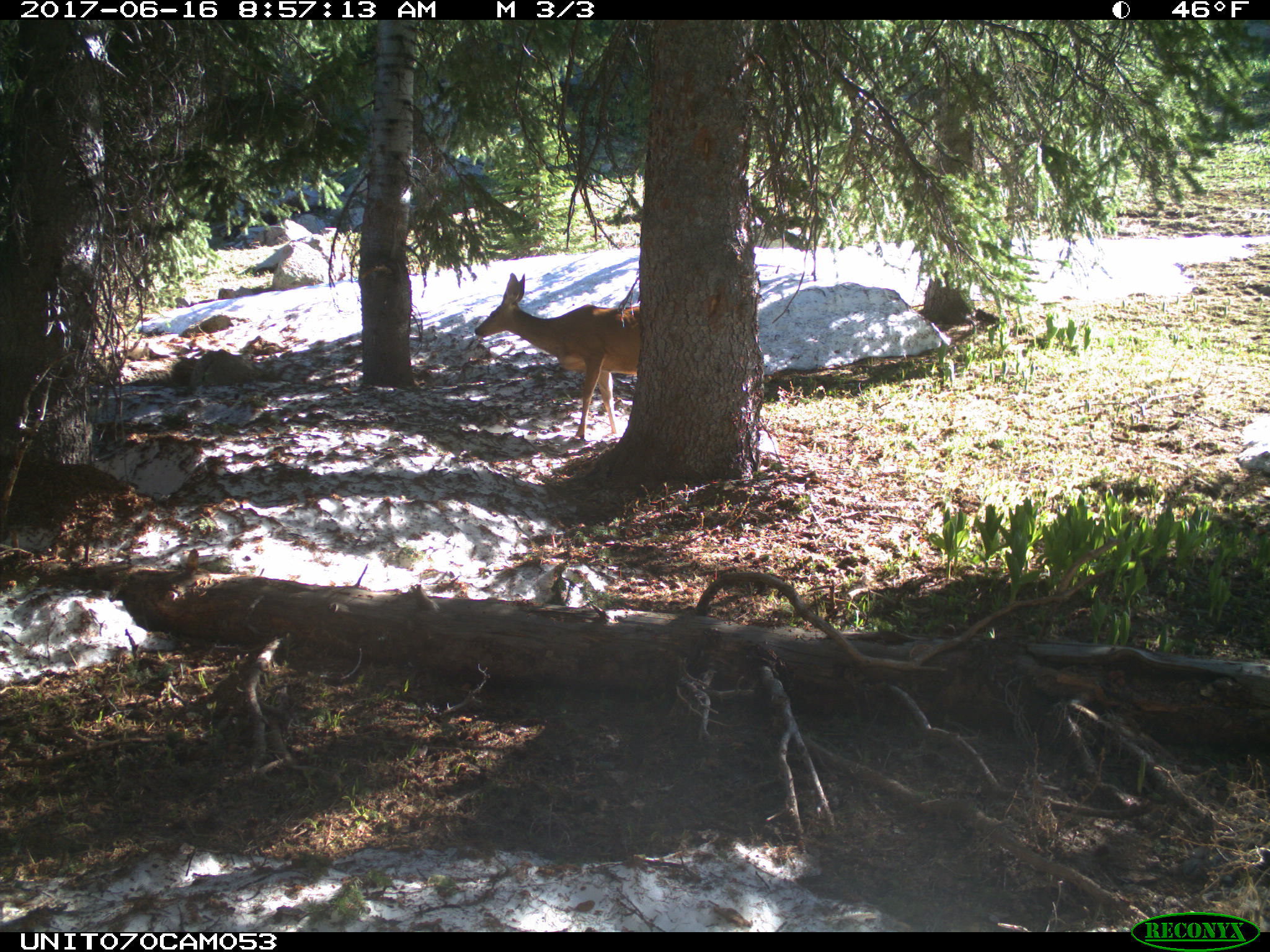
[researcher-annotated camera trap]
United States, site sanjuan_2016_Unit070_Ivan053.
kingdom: Animalia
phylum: Chordata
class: Mammalia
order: Artiodactyla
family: Cervidae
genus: Odocoileus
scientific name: Odocoileus hemionus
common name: mule deer